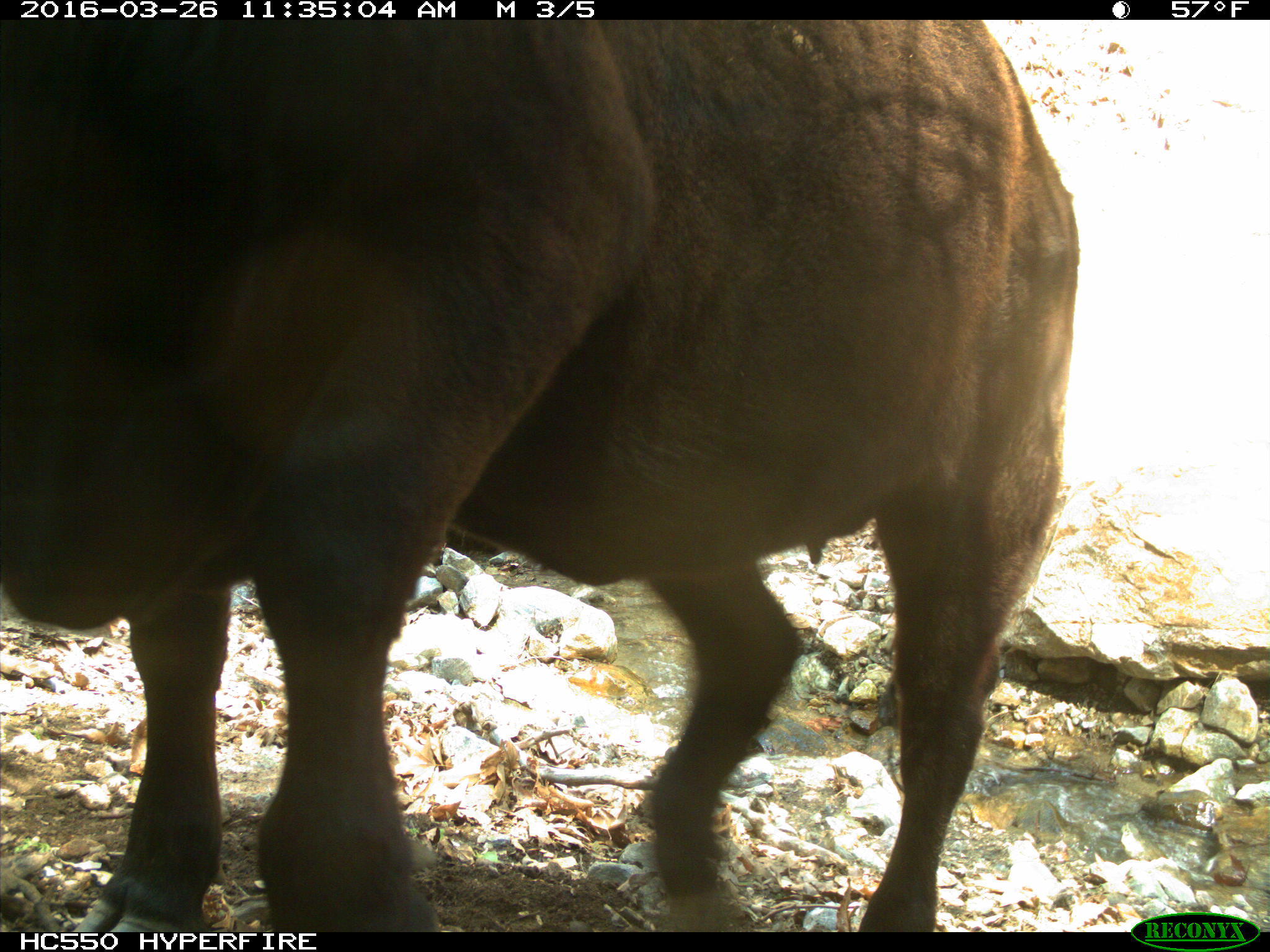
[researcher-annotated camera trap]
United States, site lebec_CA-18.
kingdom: Animalia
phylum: Chordata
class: Mammalia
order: Artiodactyla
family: Bovidae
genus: Bos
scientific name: Bos taurus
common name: domestic cow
Bos taurus (domestic cow).